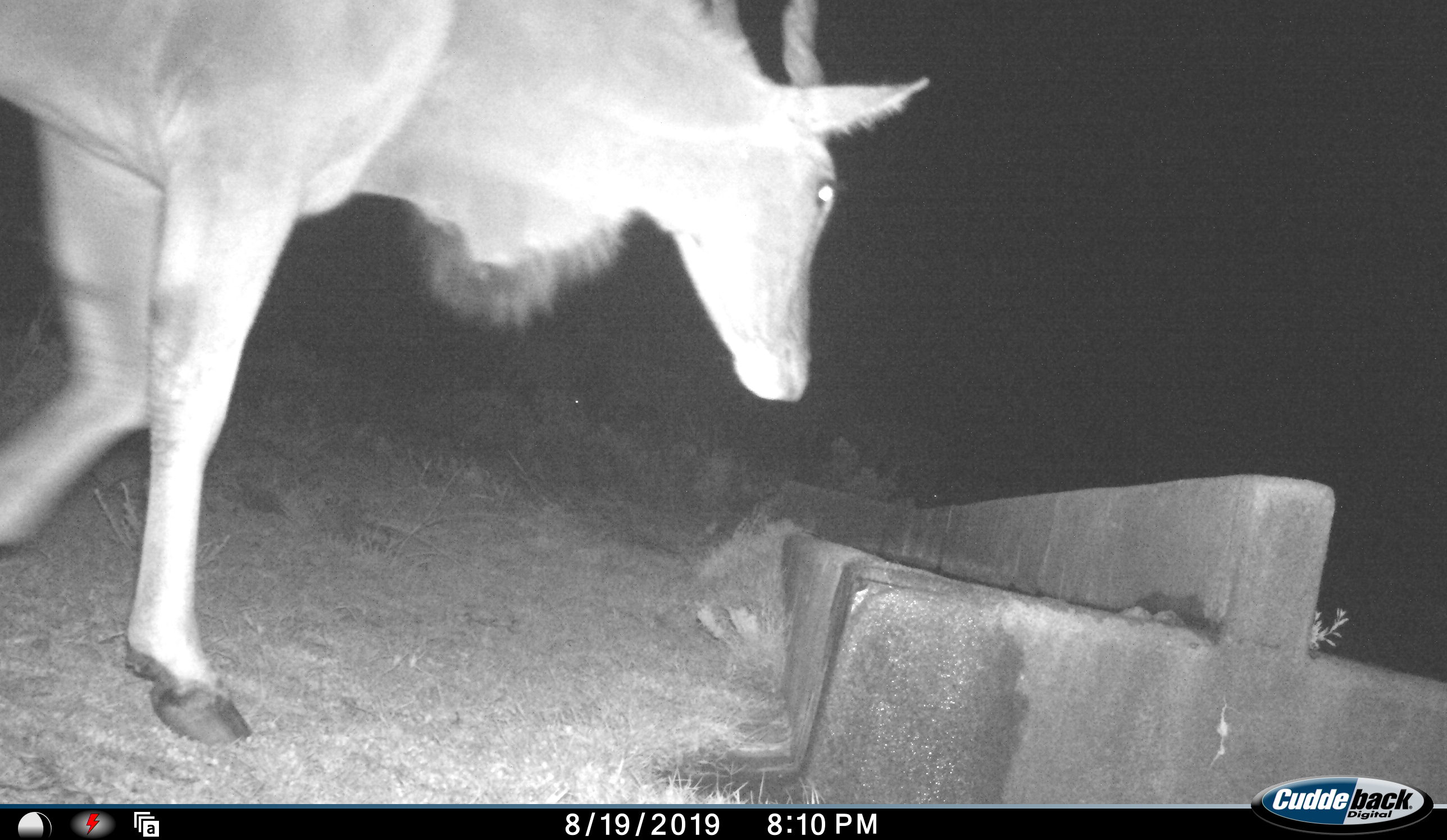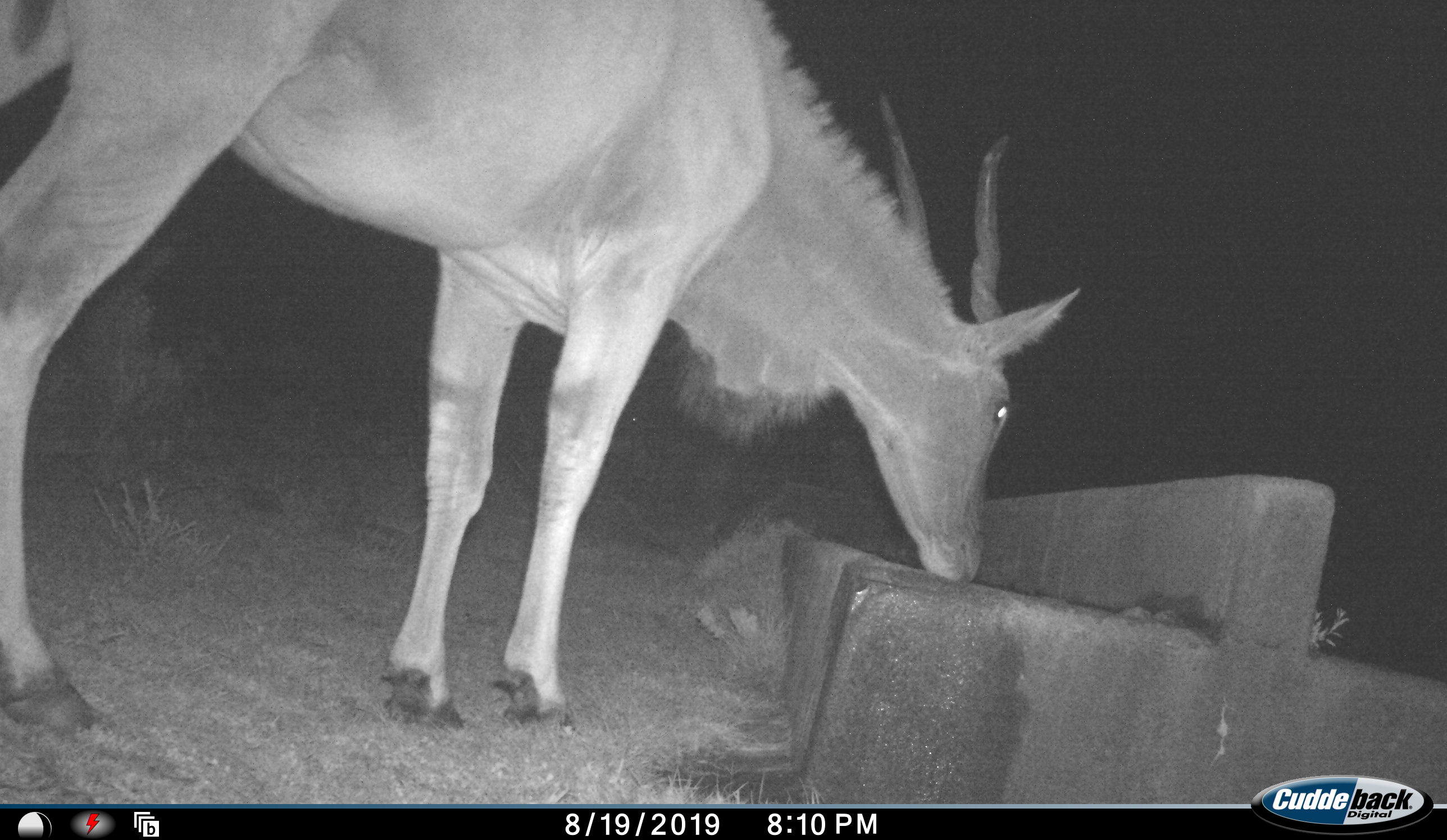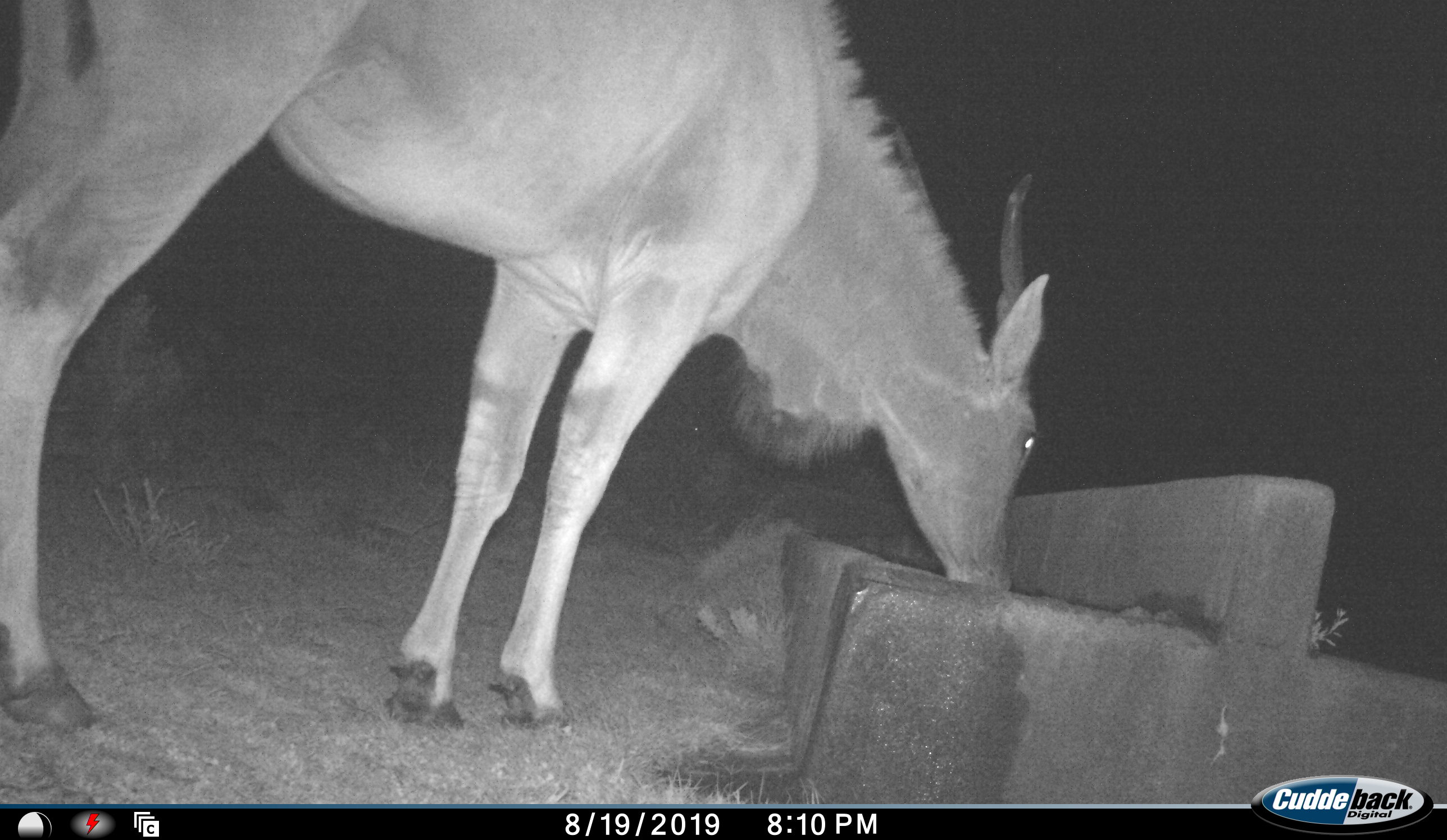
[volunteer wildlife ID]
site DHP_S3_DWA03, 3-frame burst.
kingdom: Animalia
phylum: Chordata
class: Mammalia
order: Artiodactyla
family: Bovidae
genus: Tragelaphus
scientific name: Tragelaphus oryx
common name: eland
Eland (Tragelaphus oryx), count 1. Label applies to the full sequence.